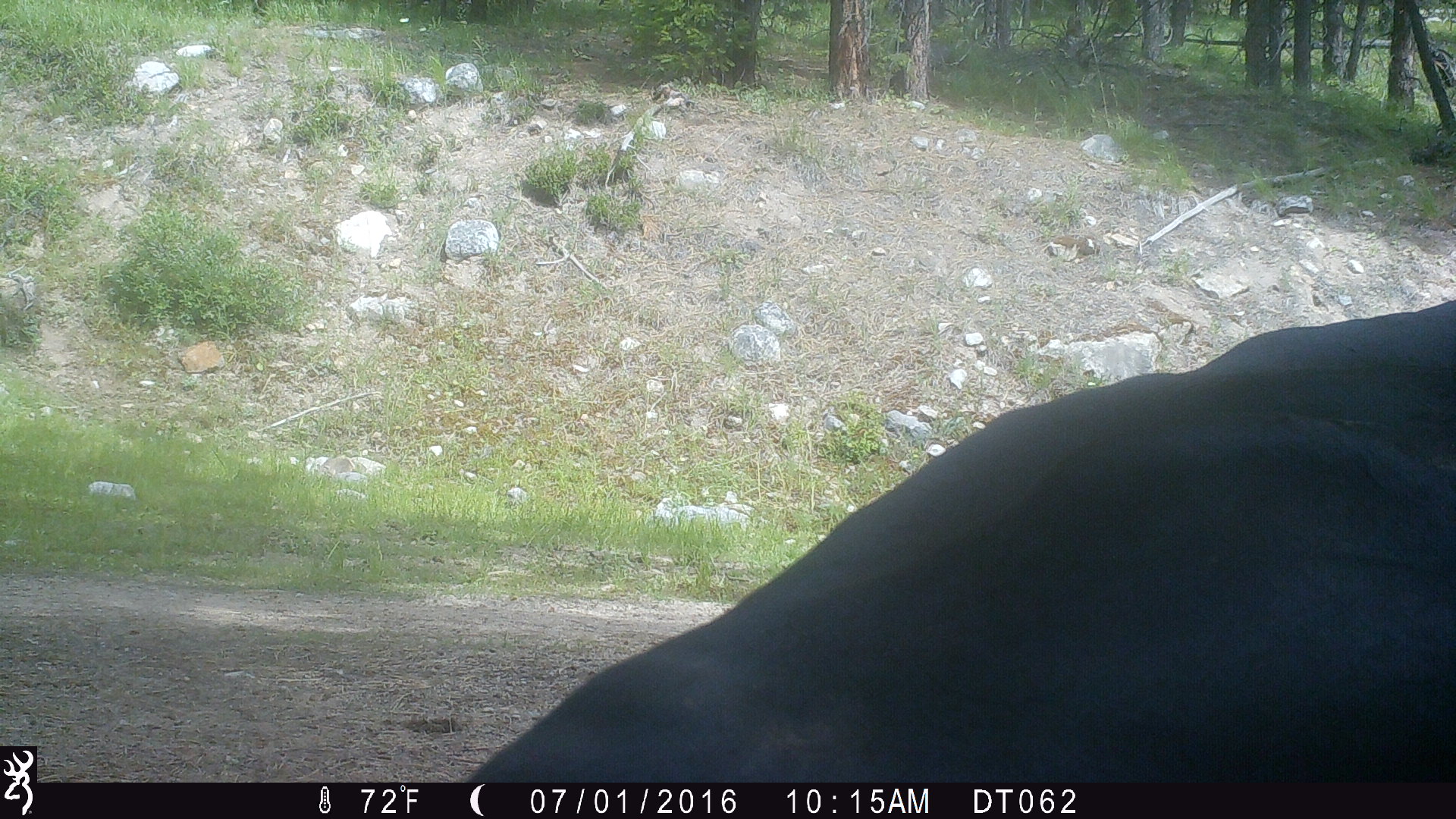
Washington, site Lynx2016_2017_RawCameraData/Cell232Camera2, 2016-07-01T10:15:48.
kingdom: Animalia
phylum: Chordata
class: Mammalia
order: Artiodactyla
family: Bovidae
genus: Bos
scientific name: Bos taurus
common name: domestic cattle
Domestic cattle (Bos taurus). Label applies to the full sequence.